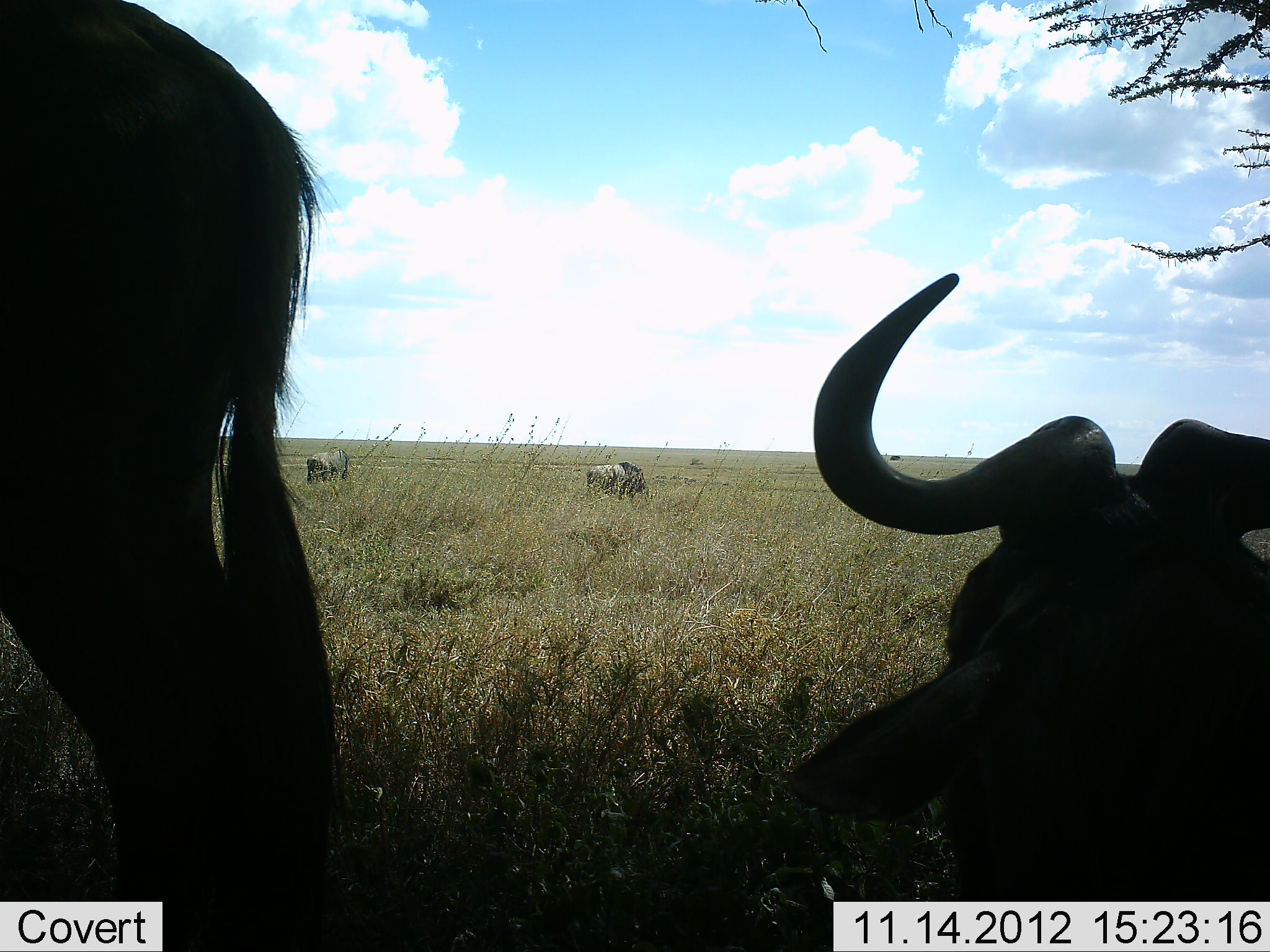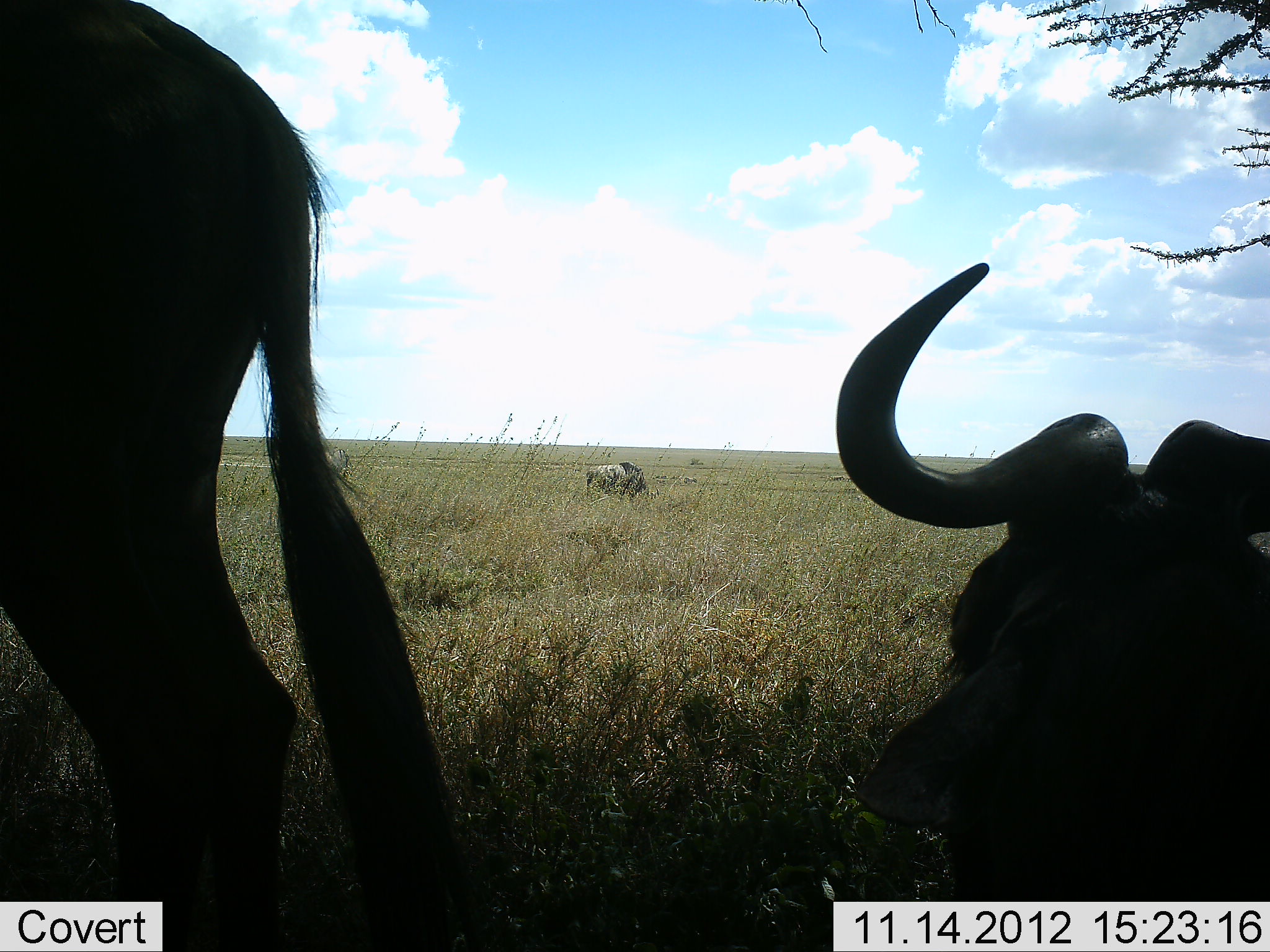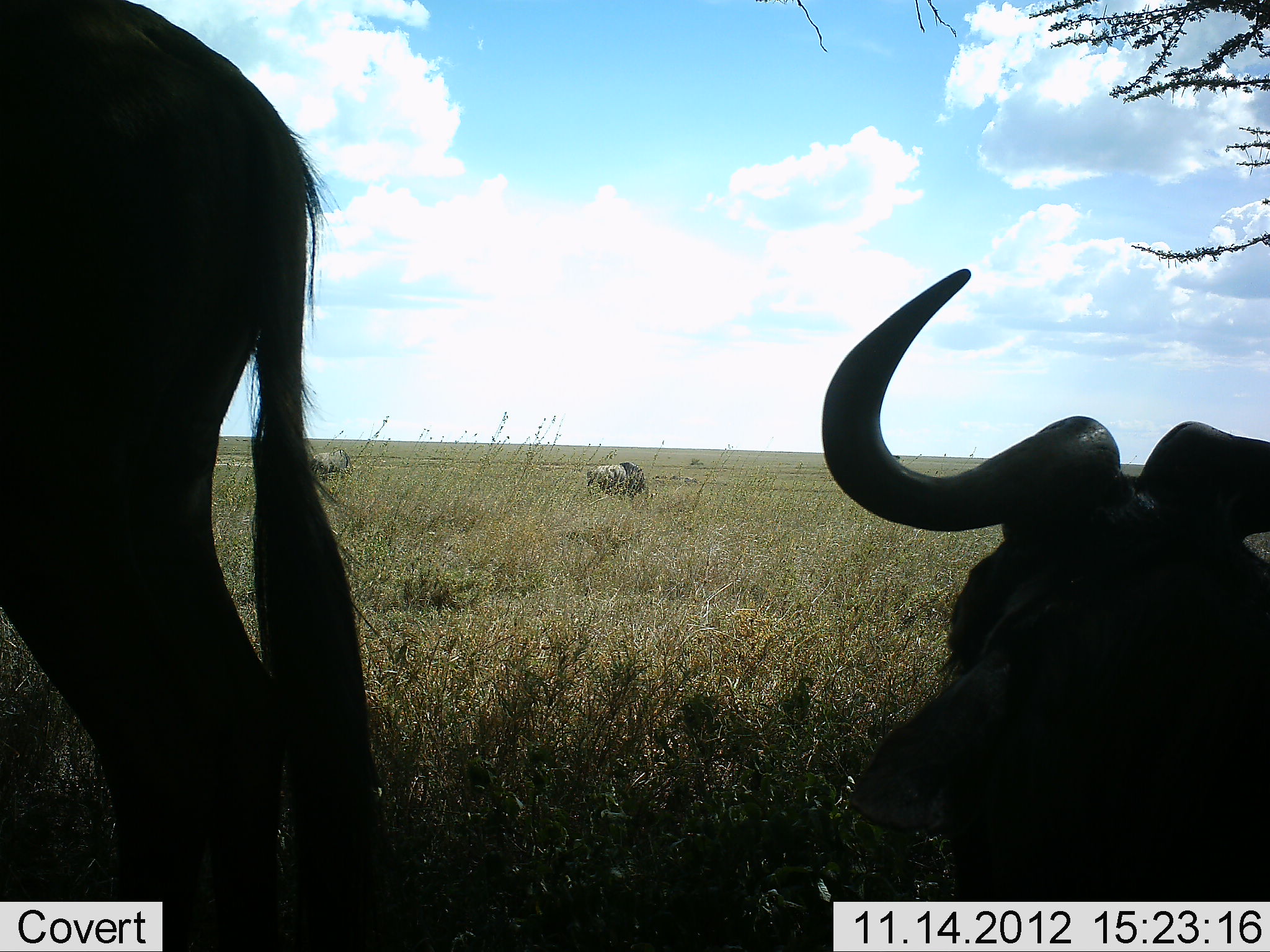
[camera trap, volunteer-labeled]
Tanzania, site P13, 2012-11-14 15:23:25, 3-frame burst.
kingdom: Animalia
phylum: Chordata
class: Mammalia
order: Artiodactyla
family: Bovidae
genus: Connochaetes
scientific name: Connochaetes taurinus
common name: blue wildebeest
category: wildebeest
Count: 3.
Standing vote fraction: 55%.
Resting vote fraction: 100%.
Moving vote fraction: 0%.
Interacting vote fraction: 0%.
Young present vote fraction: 0%.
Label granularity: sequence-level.